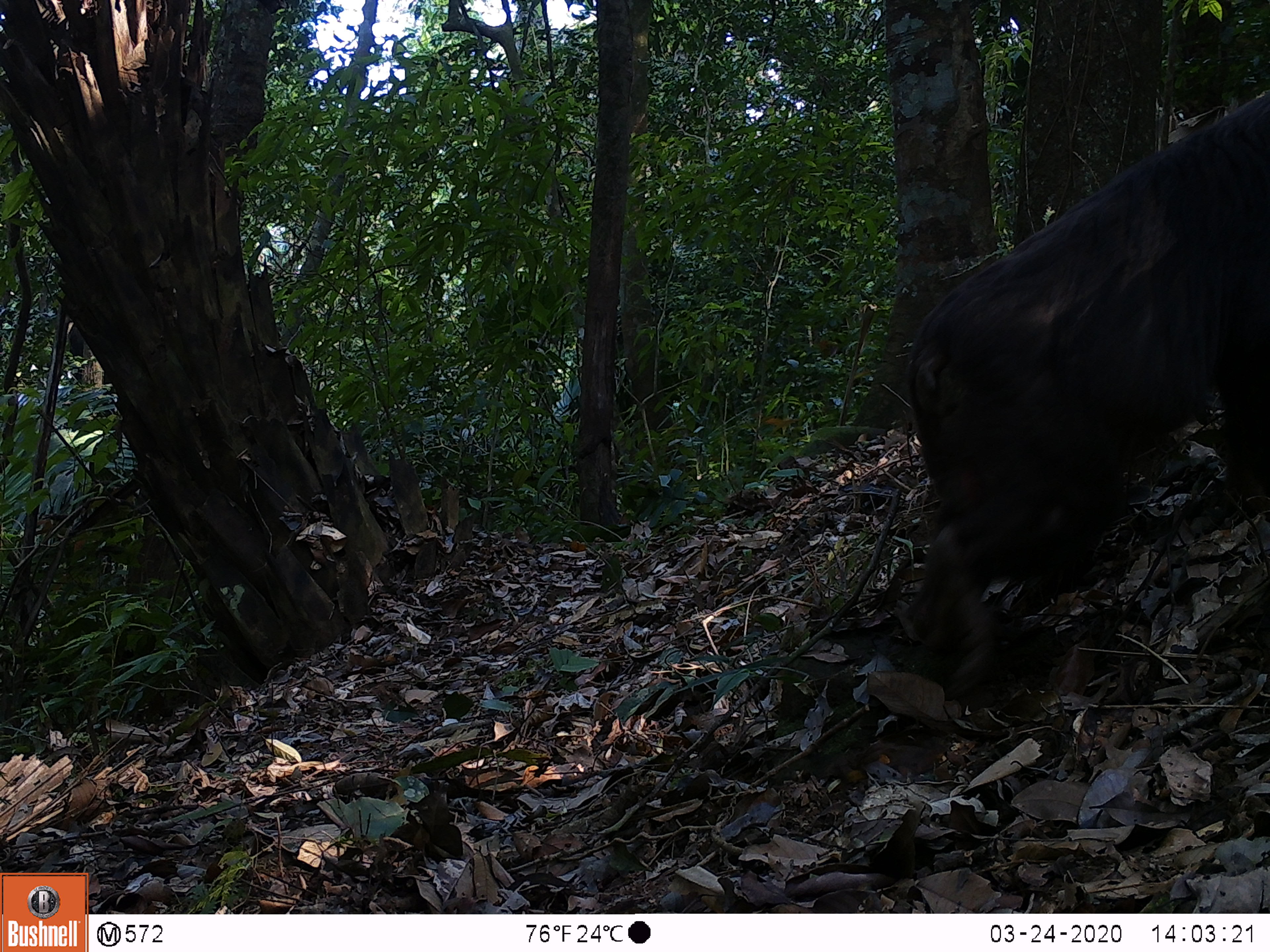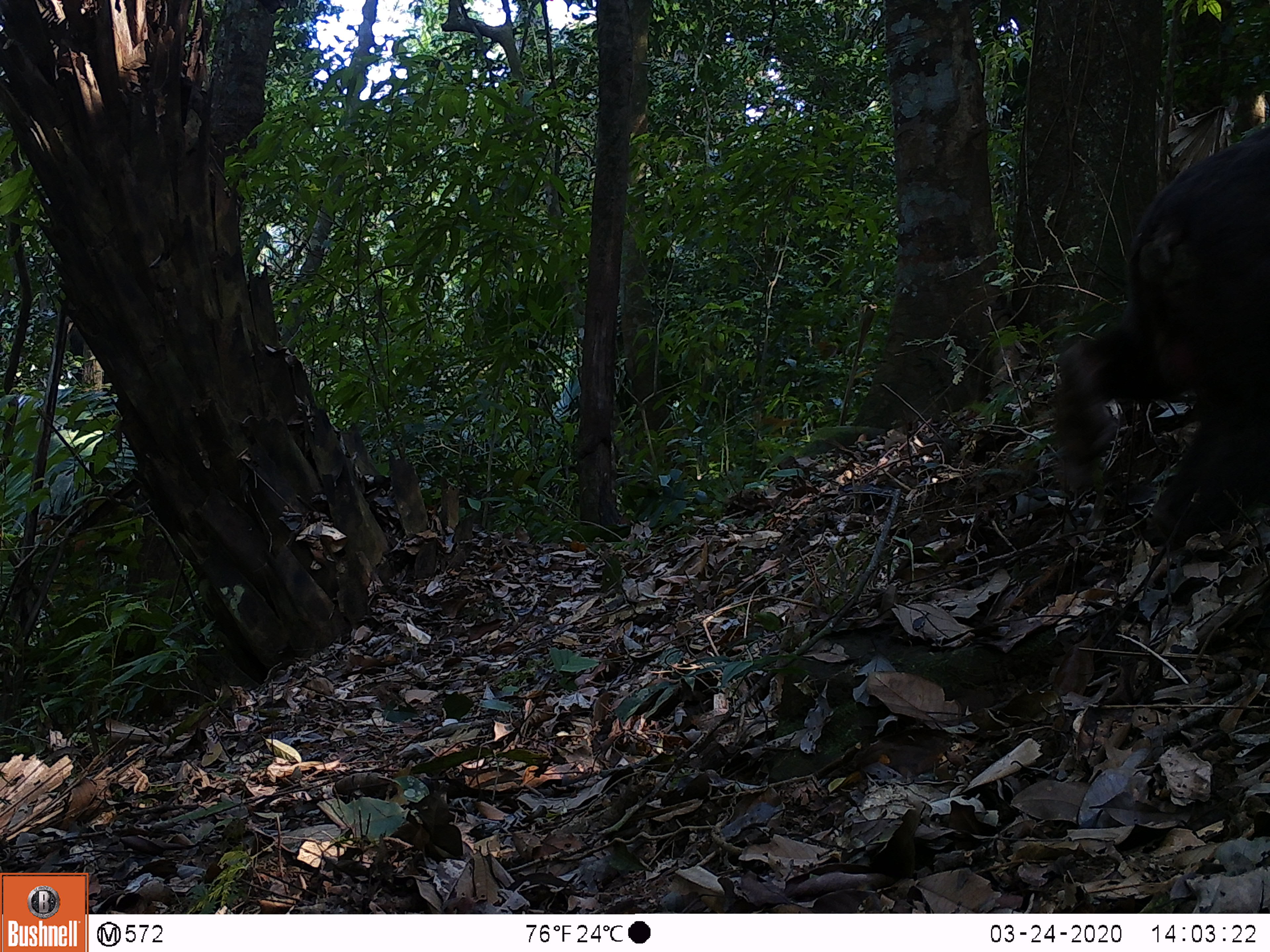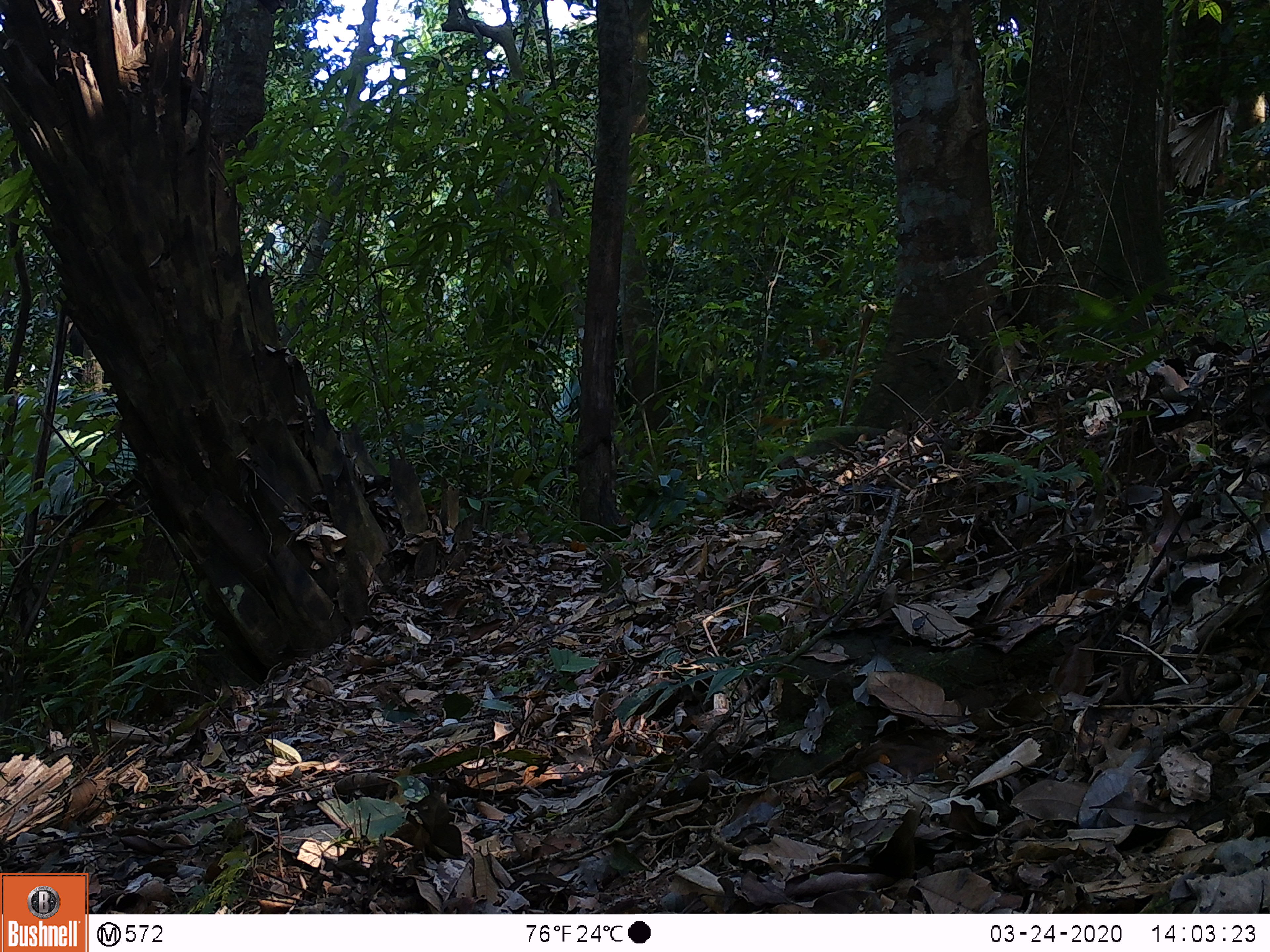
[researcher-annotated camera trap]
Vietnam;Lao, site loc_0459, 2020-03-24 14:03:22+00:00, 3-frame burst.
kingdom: Animalia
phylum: Chordata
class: Mammalia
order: Primates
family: Cercopithecidae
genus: Macaca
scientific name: Macaca arctoides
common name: stump-tailed macaque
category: stump tailed macaque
Stump tailed macaque (stump-tailed macaque) (Macaca arctoides). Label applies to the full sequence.